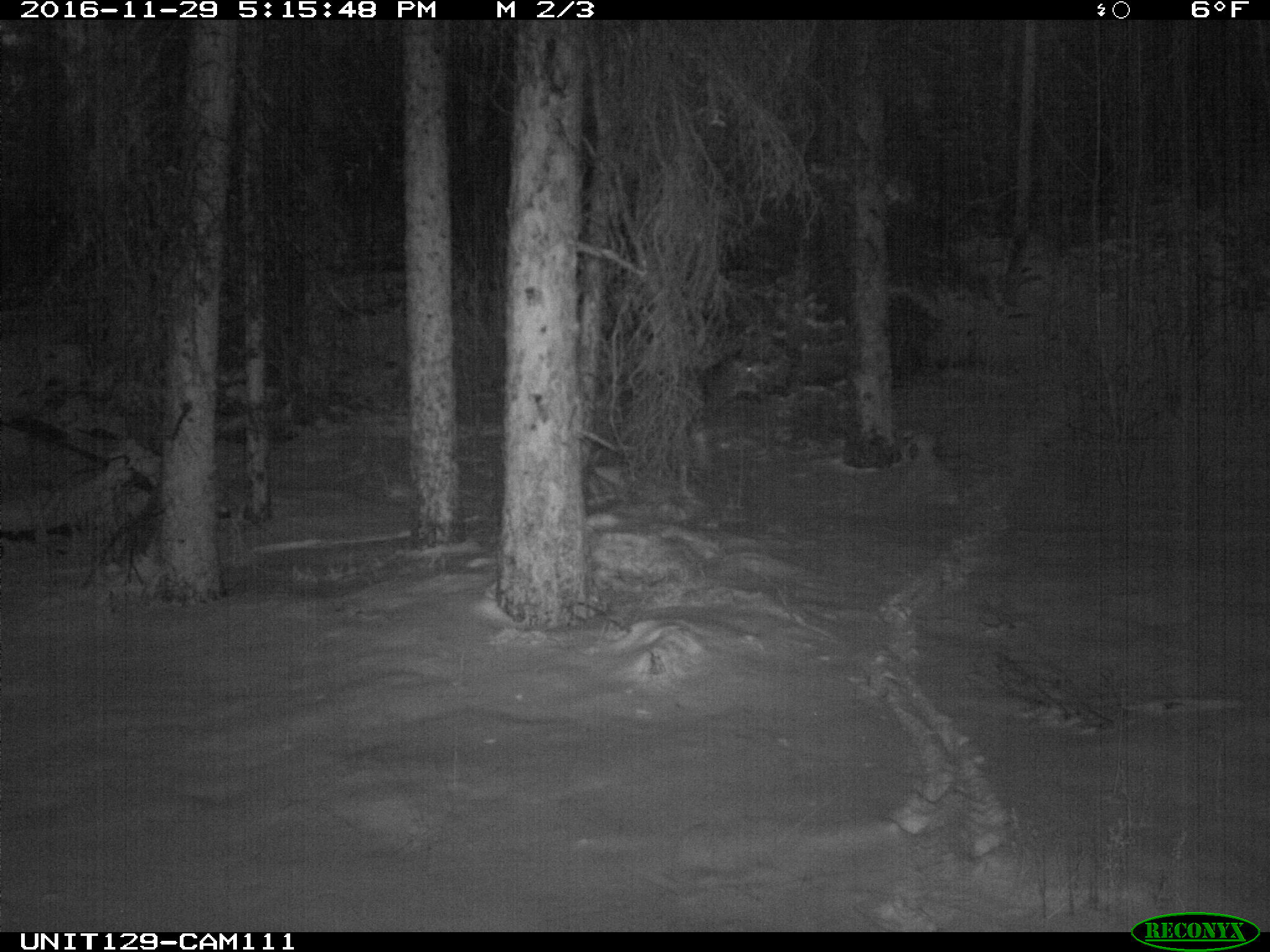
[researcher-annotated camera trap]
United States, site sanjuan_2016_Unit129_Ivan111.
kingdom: Animalia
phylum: Chordata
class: Mammalia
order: Artiodactyla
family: Cervidae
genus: Odocoileus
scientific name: Odocoileus hemionus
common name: mule deer